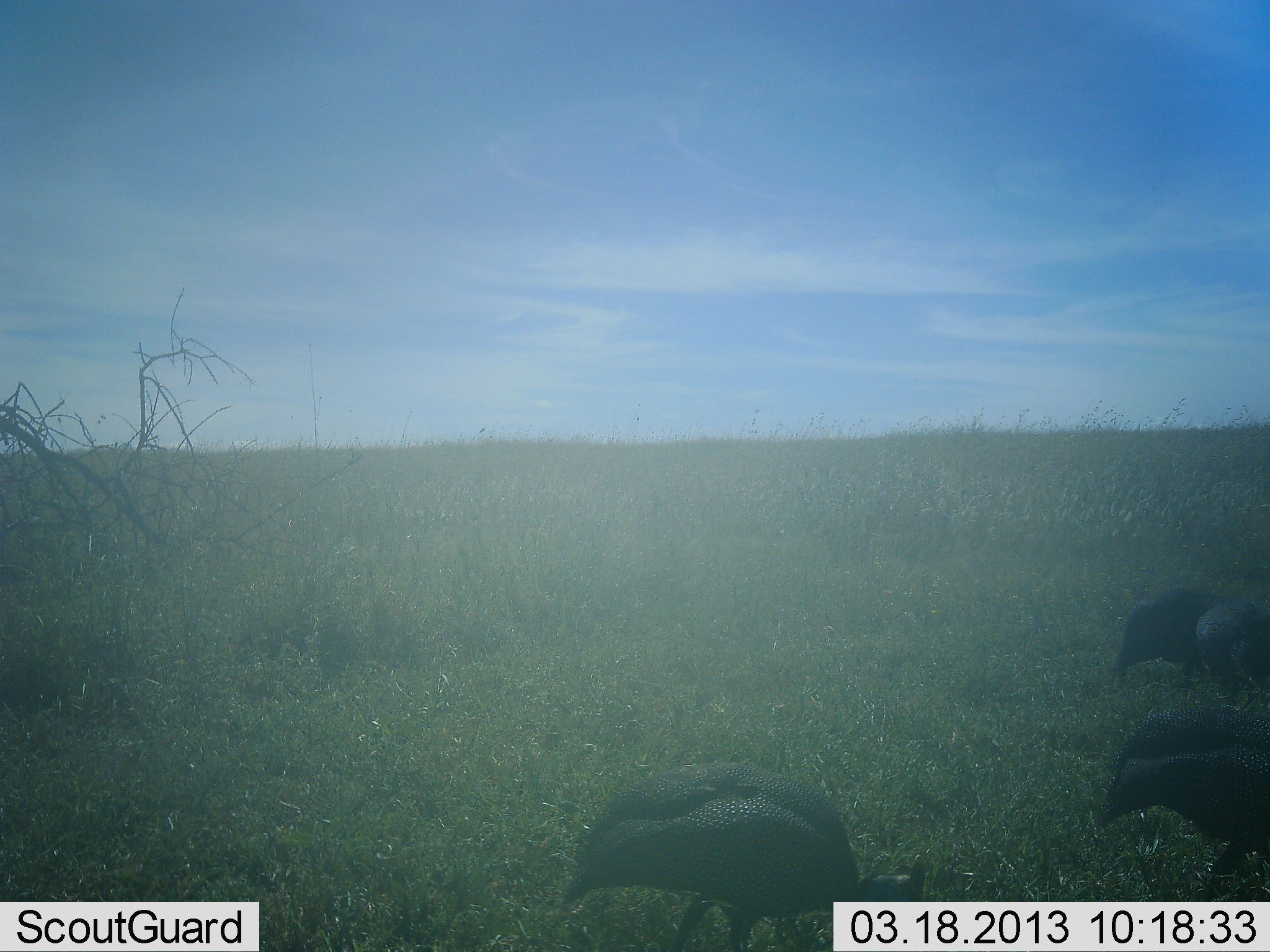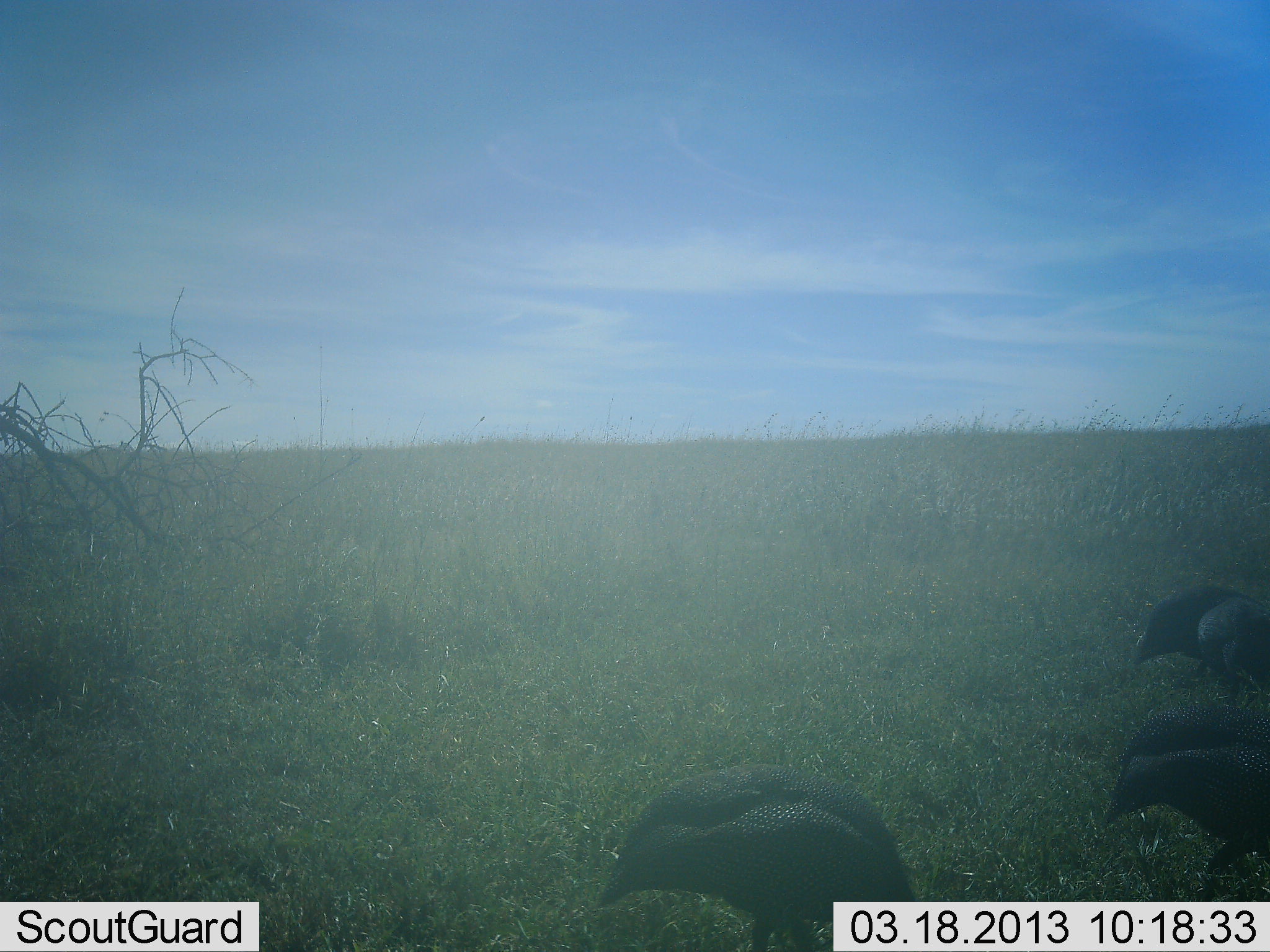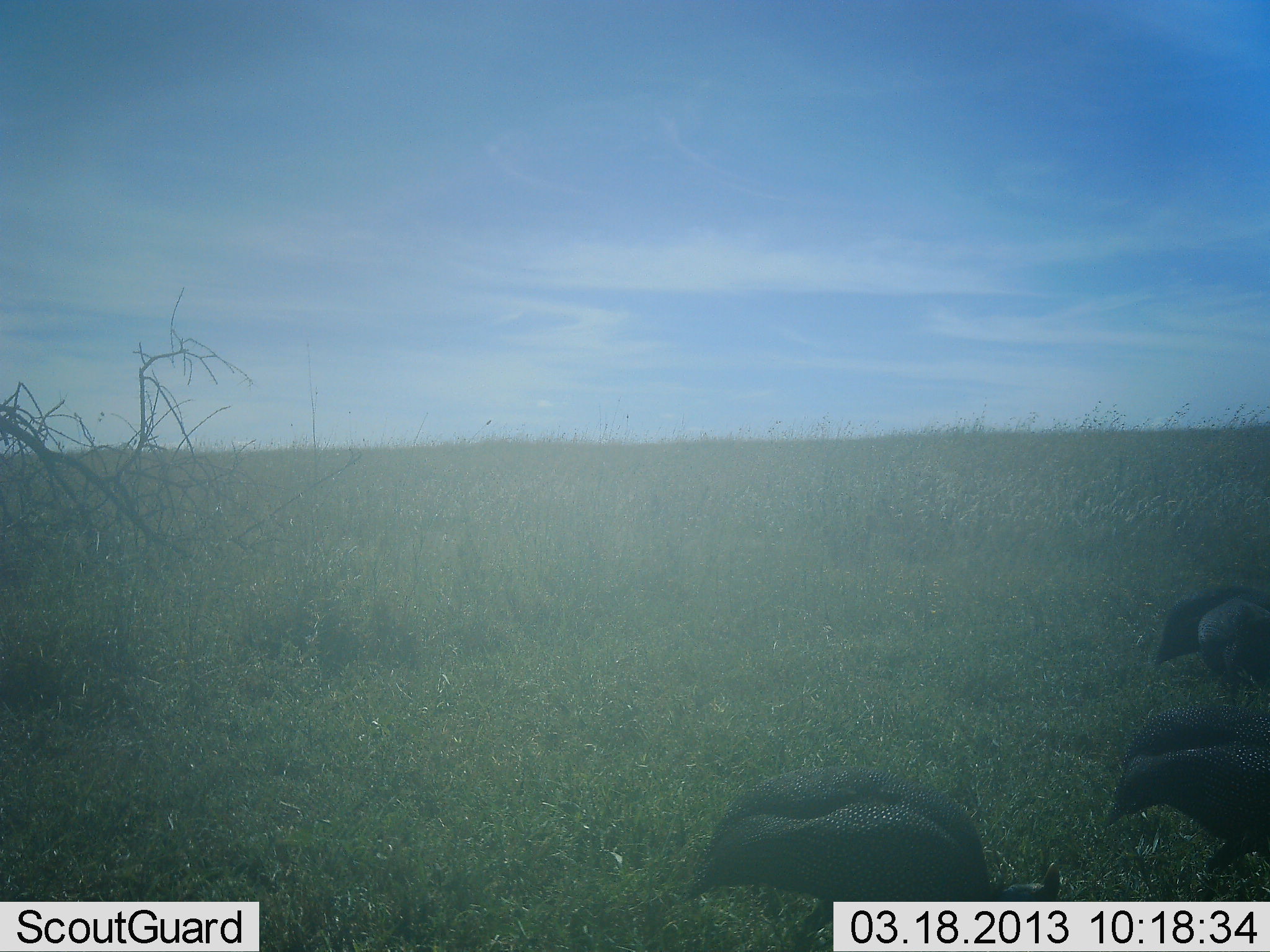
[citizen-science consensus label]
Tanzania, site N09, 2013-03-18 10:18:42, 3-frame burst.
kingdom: Animalia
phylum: Chordata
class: Aves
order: Galliformes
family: Numididae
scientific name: Numididae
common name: guinea fowl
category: guineafowl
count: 4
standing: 14%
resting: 3%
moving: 31%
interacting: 0%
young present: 0%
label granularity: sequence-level